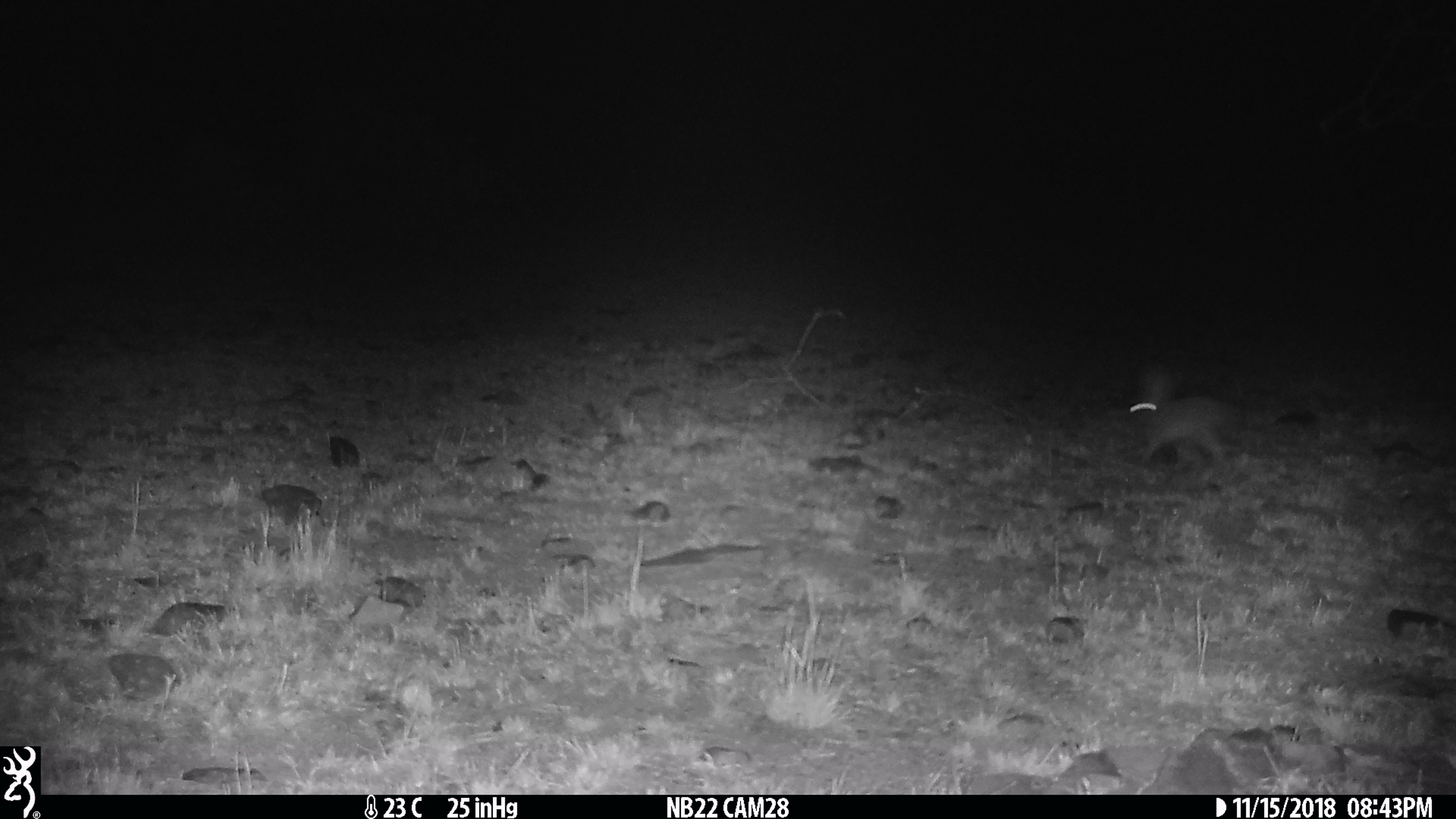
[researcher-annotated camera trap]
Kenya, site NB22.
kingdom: Animalia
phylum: Chordata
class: Mammalia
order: Lagomorpha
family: Leporidae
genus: Lepus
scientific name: Lepus capensis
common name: cape hare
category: hare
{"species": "hare (cape hare) (Lepus capensis)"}